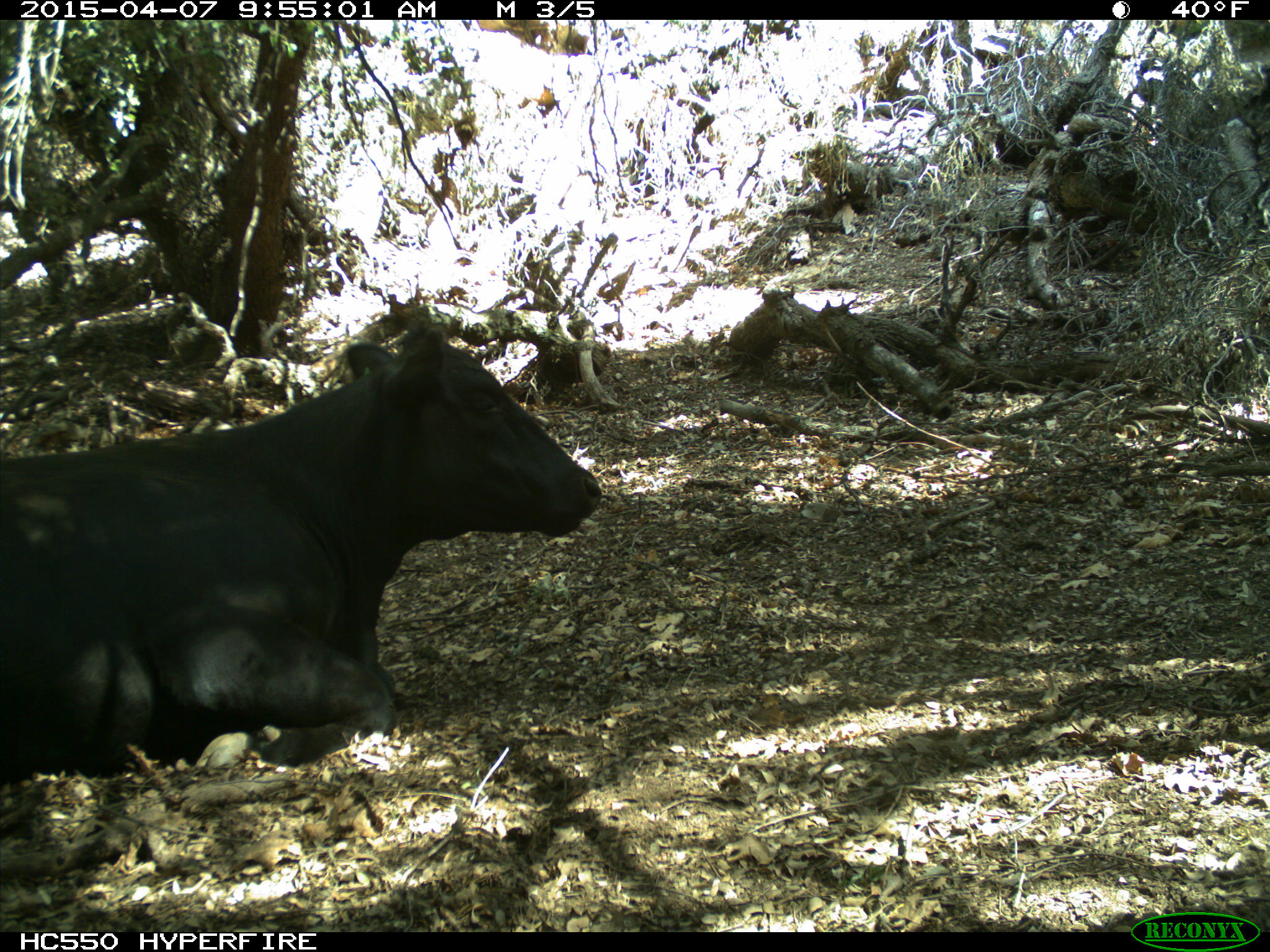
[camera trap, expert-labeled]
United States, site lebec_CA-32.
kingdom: Animalia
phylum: Chordata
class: Mammalia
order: Artiodactyla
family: Bovidae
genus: Bos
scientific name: Bos taurus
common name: domestic cow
Bos taurus (domestic cow).